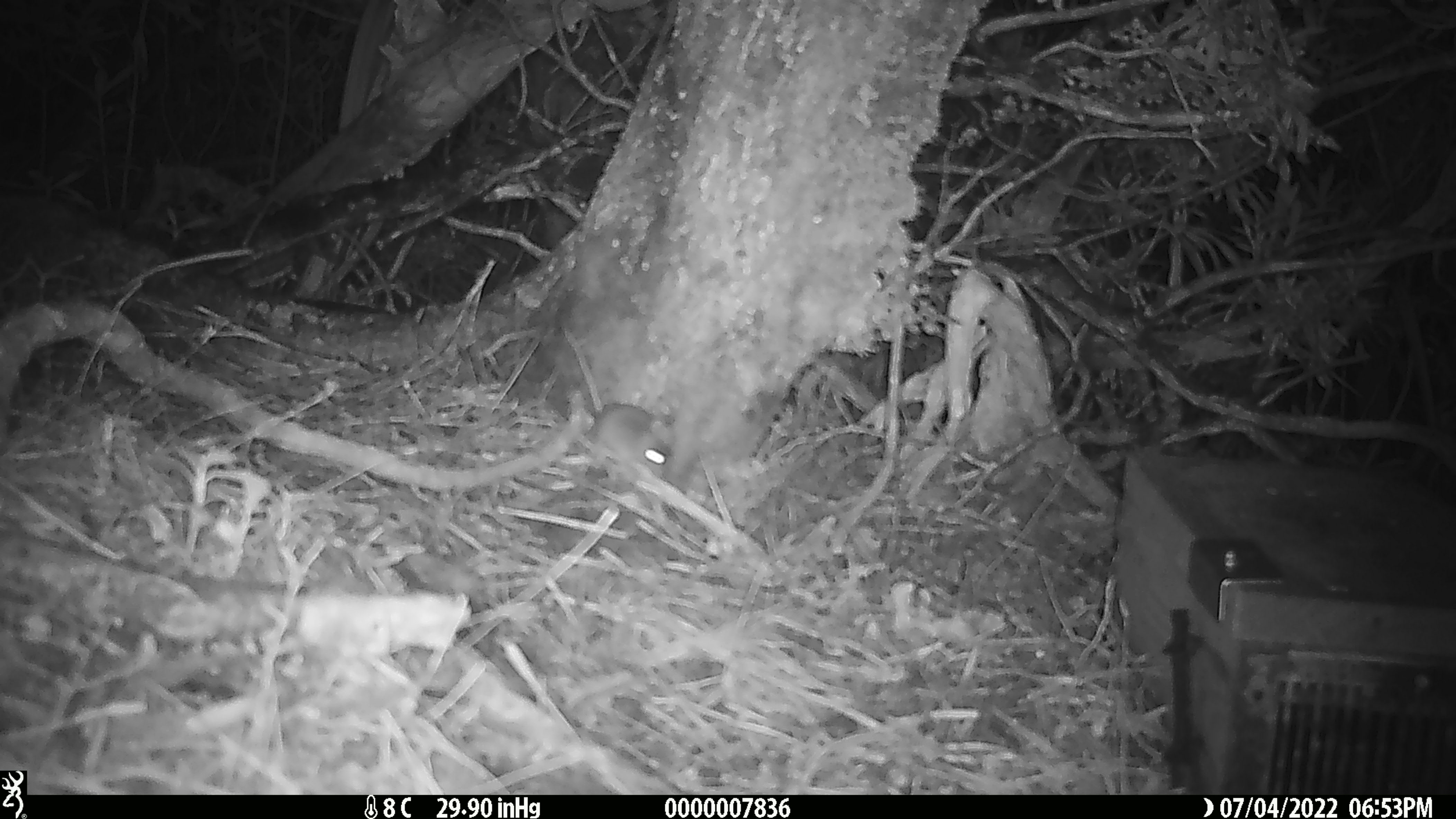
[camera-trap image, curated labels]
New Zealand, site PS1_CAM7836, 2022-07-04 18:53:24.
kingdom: Animalia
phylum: Chordata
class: Mammalia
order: Rodentia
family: Muridae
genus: Mus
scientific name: Mus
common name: mouse